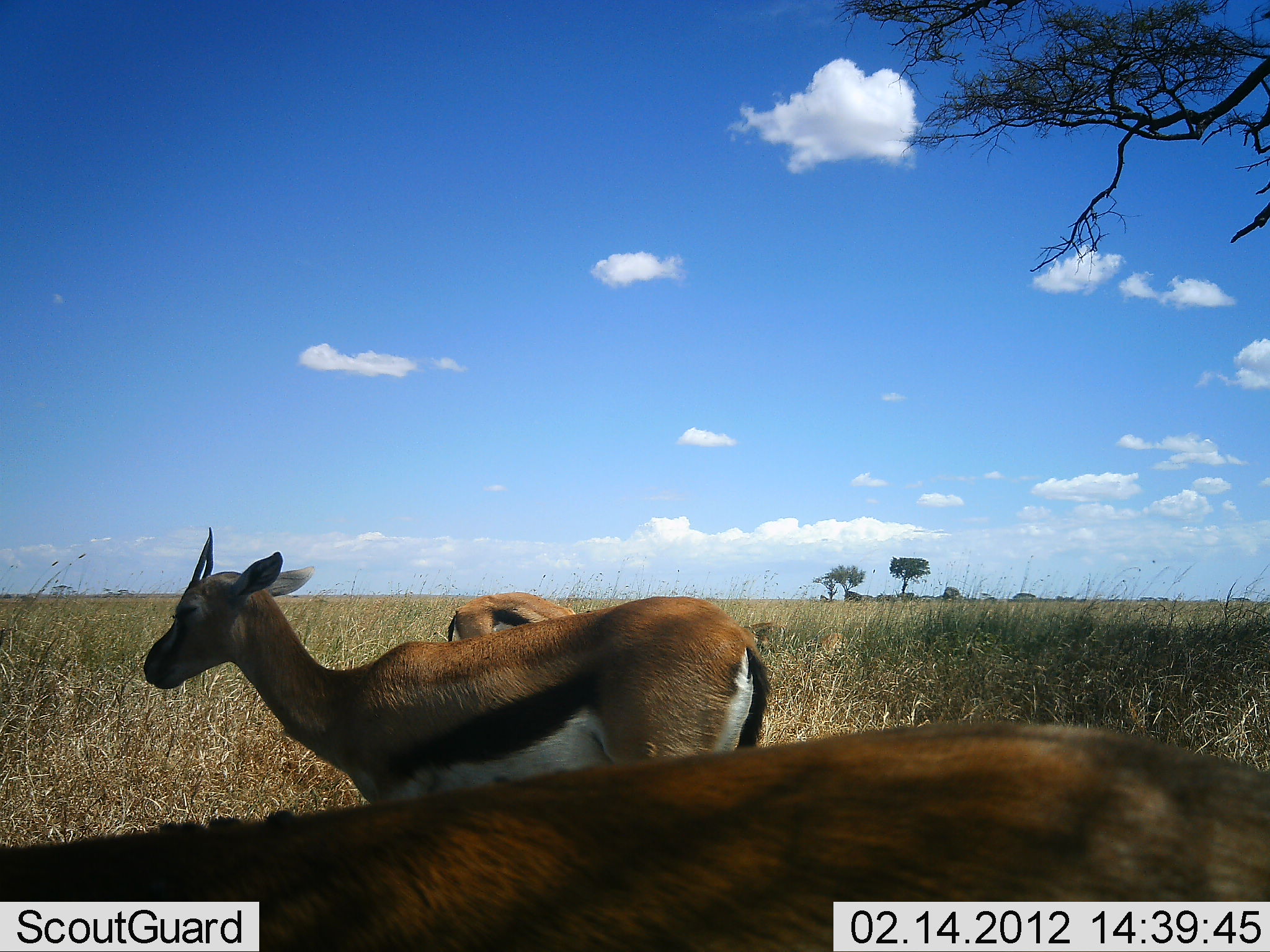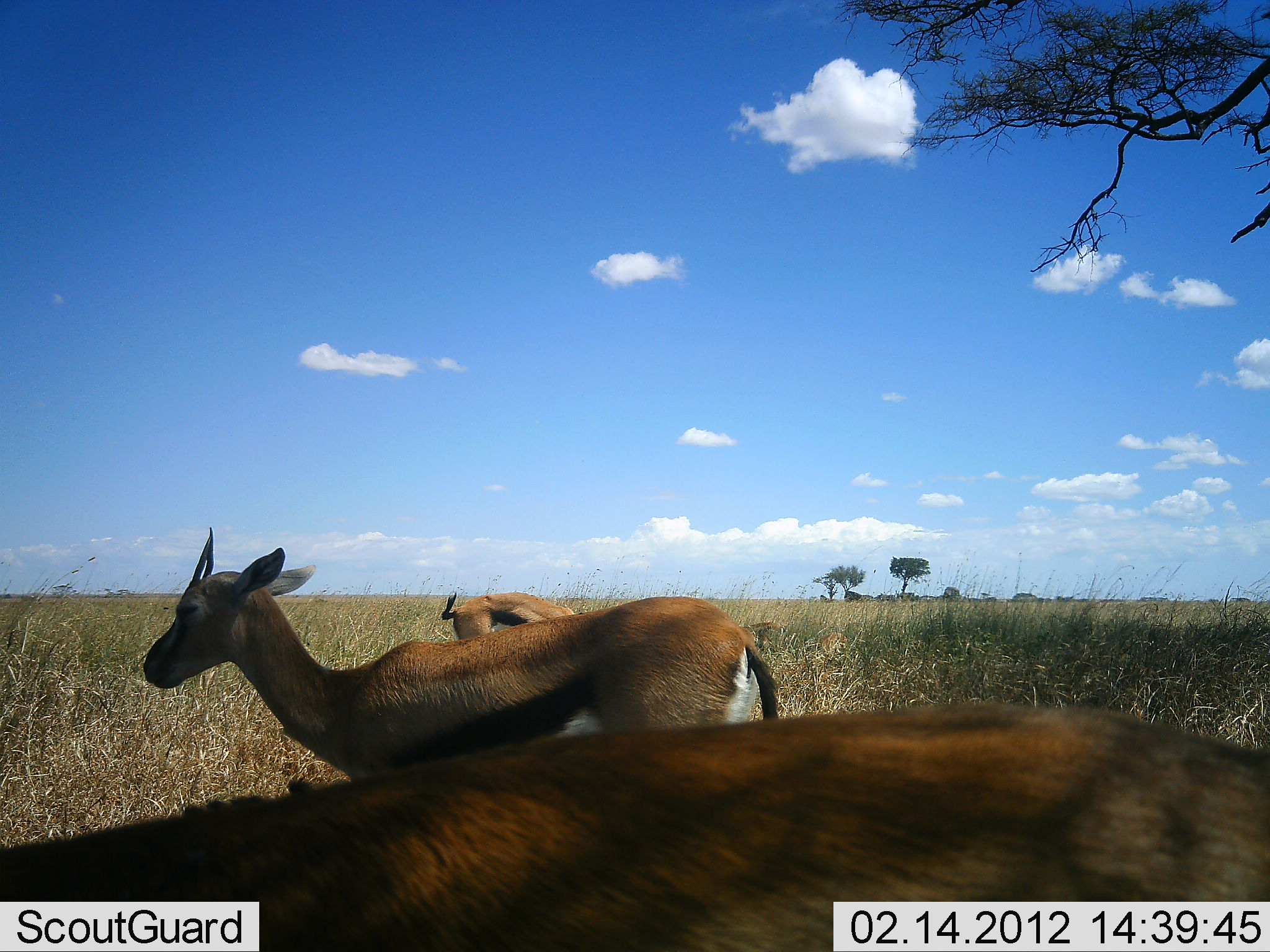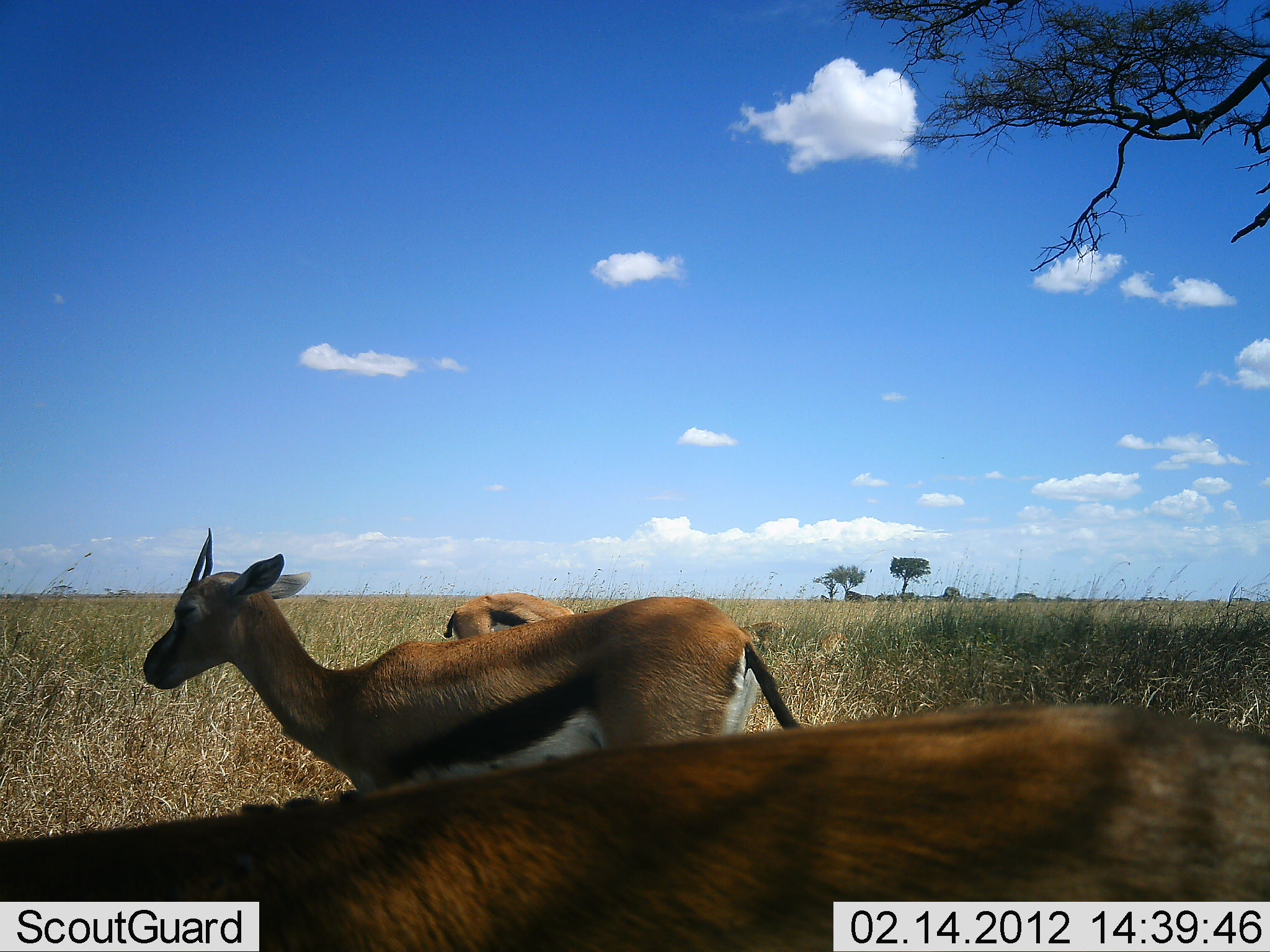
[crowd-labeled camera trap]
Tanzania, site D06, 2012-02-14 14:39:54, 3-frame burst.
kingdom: Animalia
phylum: Chordata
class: Mammalia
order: Artiodactyla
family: Bovidae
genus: Eudorcas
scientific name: Eudorcas thomsonii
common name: thomson's gazelle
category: gazellethomsons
Gazellethomsons (thomson's gazelle) (Eudorcas thomsonii), count 3. Behavior (volunteer vote fractions): standing 93%, resting 0%, moving 0%, interacting 0%. Young present (vote fraction): 0%. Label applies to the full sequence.